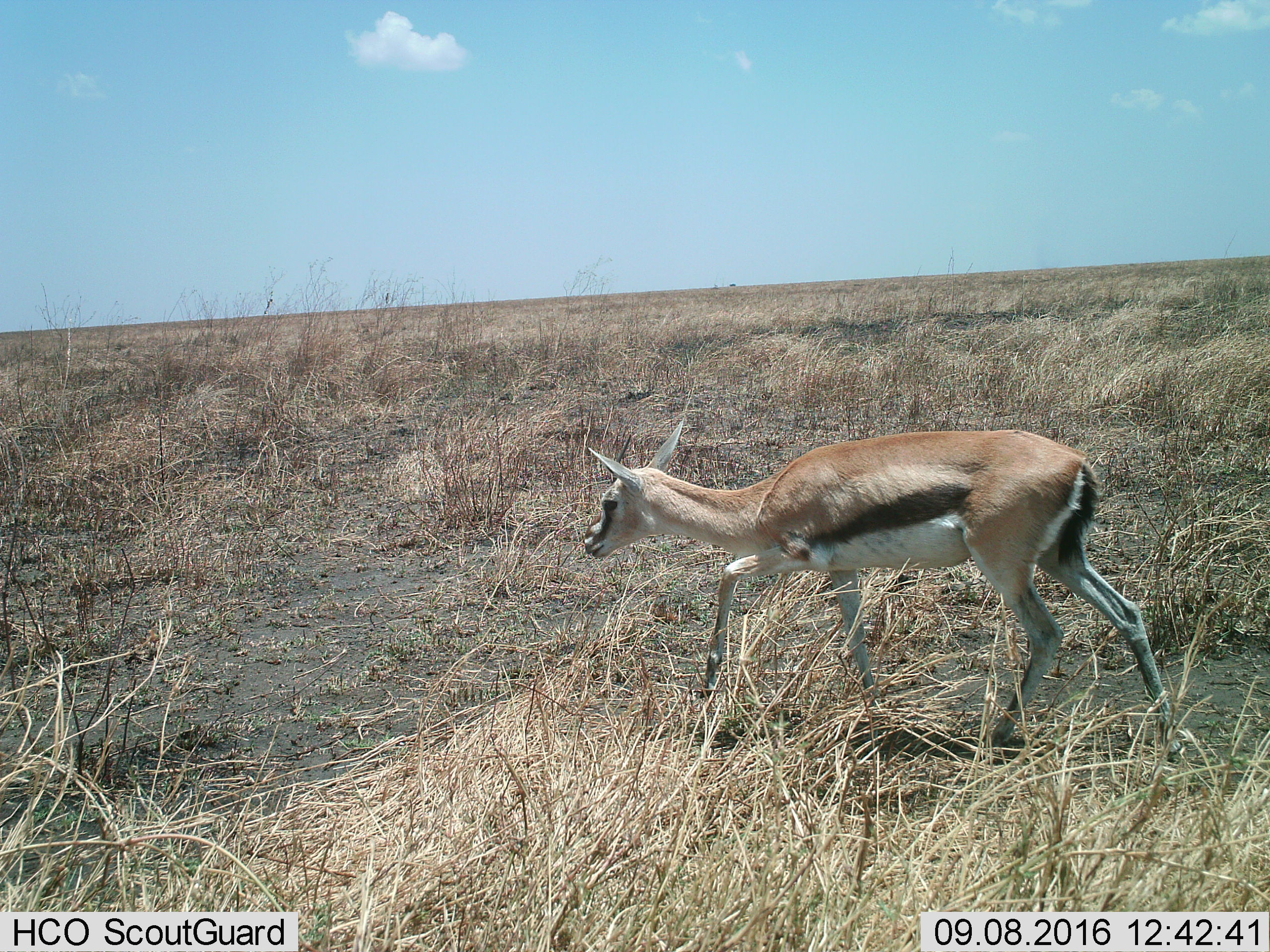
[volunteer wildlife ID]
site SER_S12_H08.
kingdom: Animalia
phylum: Chordata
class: Mammalia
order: Artiodactyla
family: Bovidae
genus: Eudorcas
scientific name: Eudorcas thomsonii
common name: thomson's gazelle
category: gazellethomsons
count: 1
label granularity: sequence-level